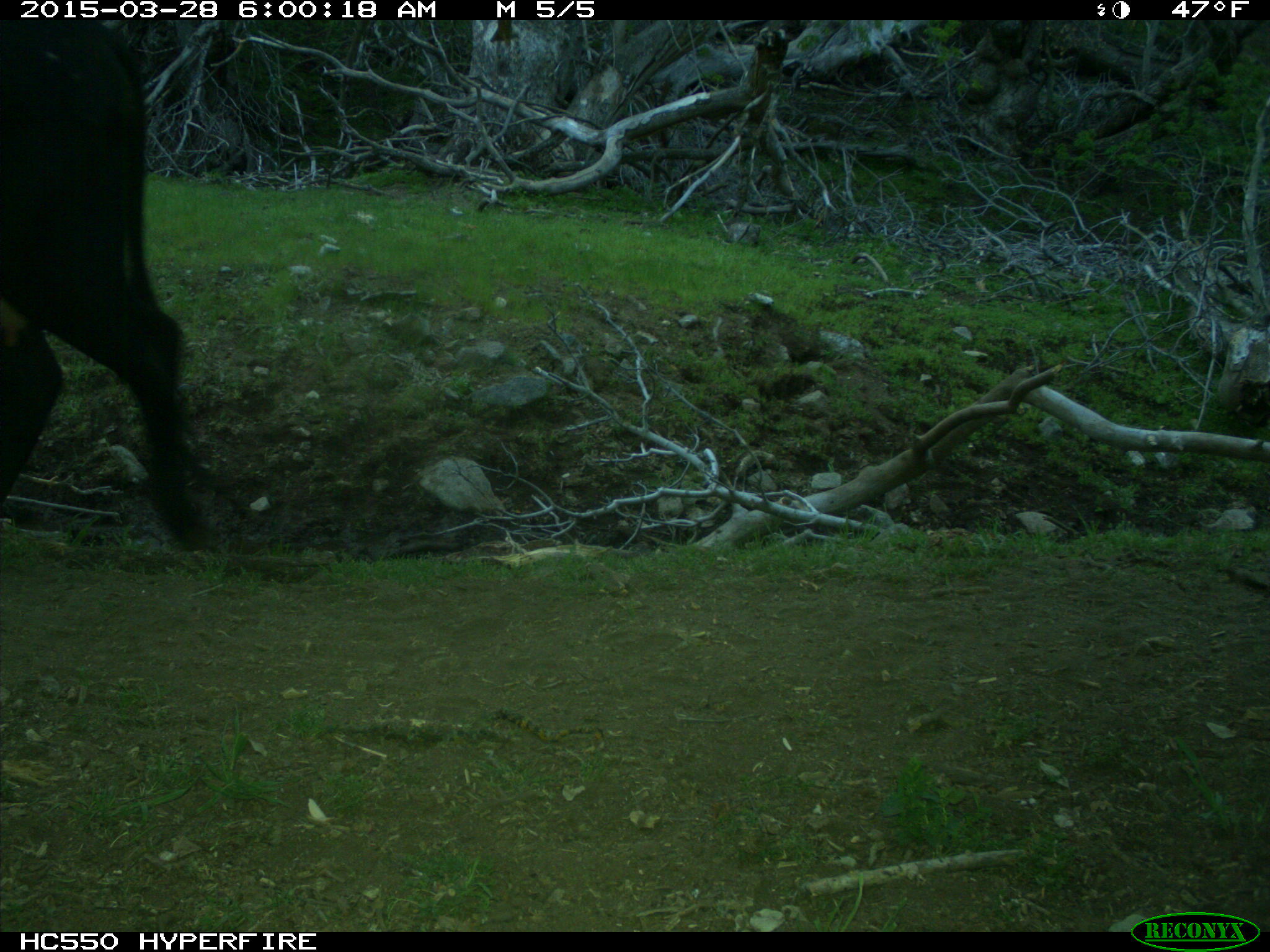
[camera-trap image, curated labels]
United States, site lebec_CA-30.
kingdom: Animalia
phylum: Chordata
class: Mammalia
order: Artiodactyla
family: Bovidae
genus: Bos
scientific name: Bos taurus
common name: domestic cow